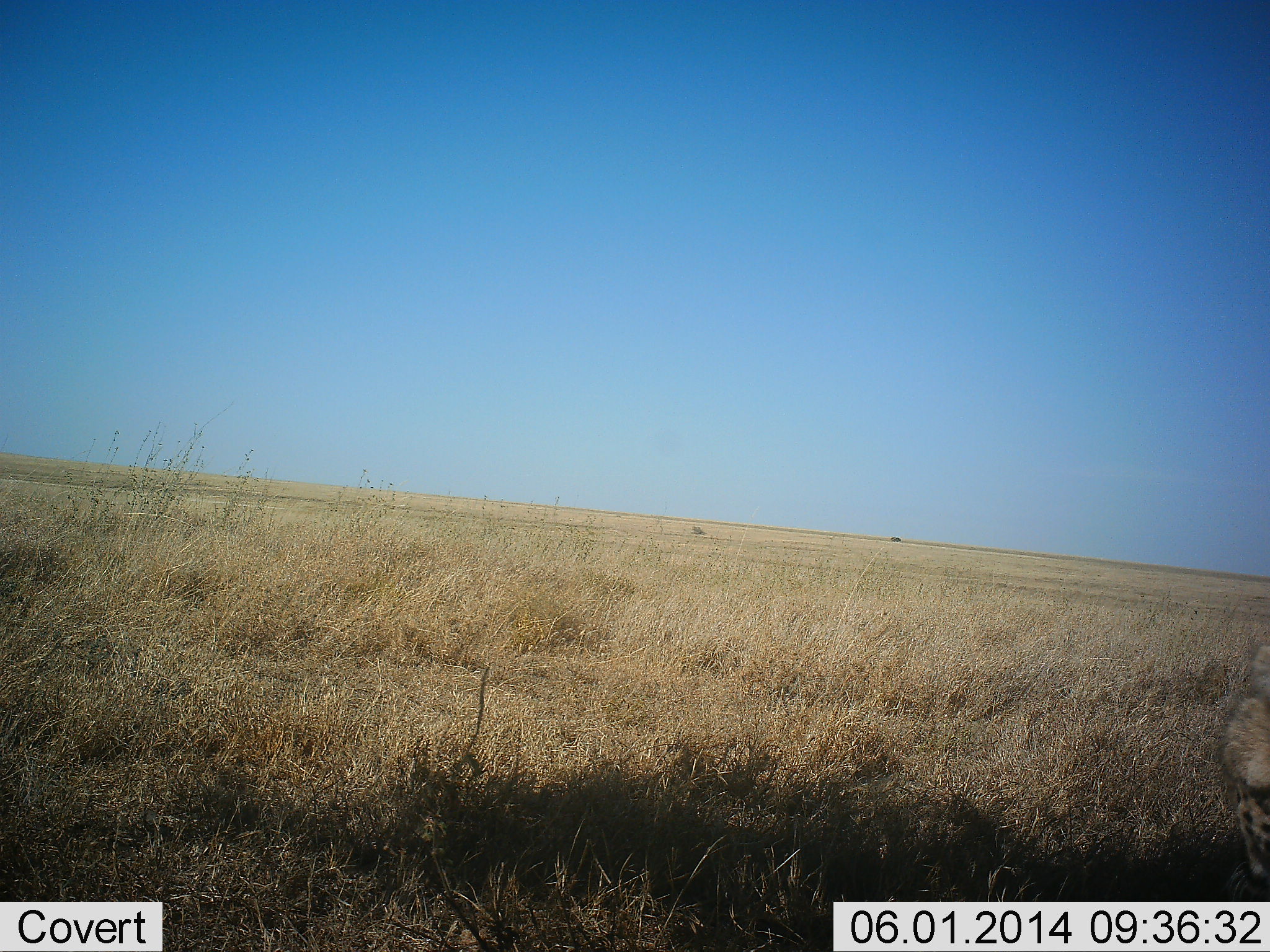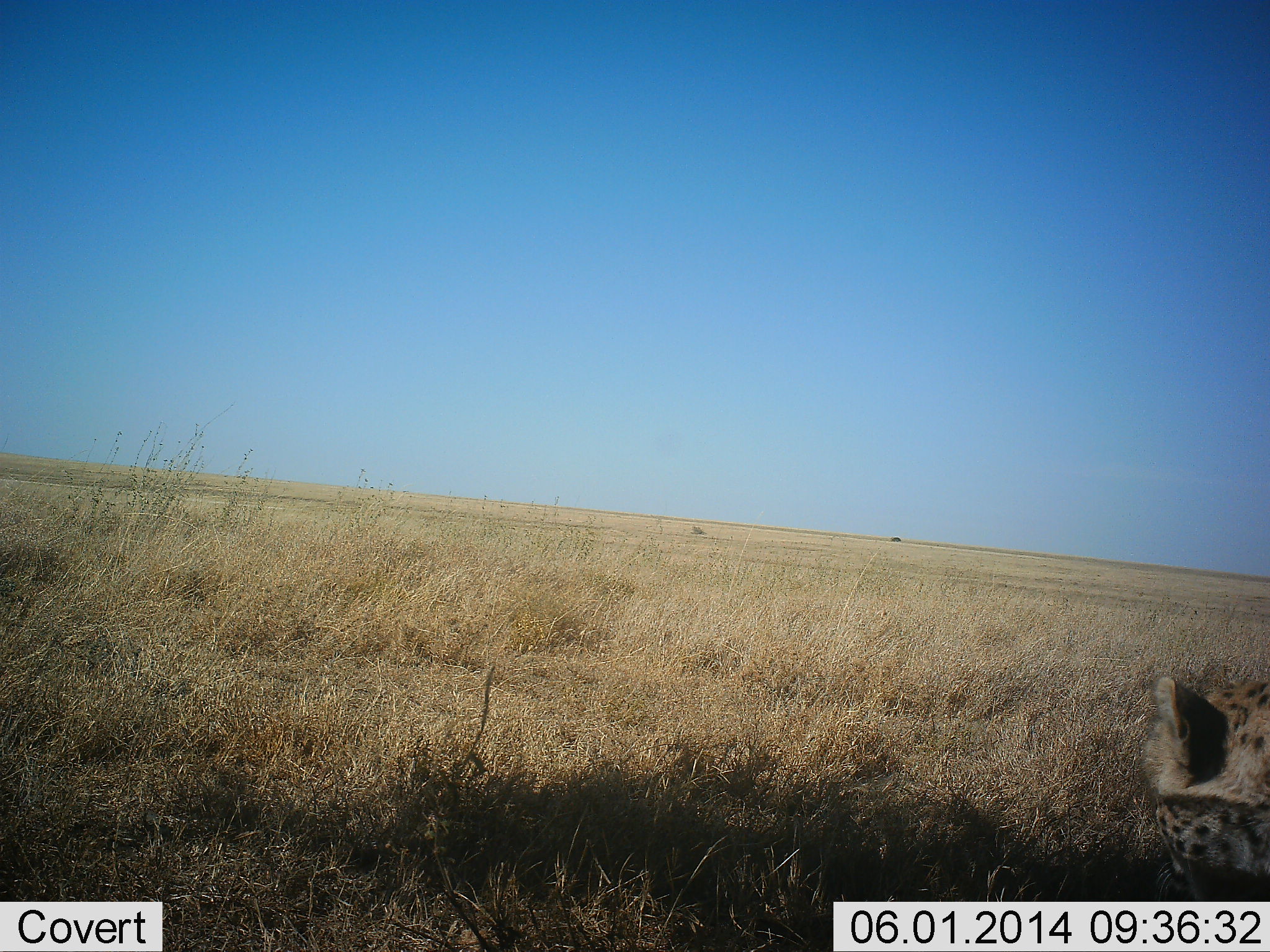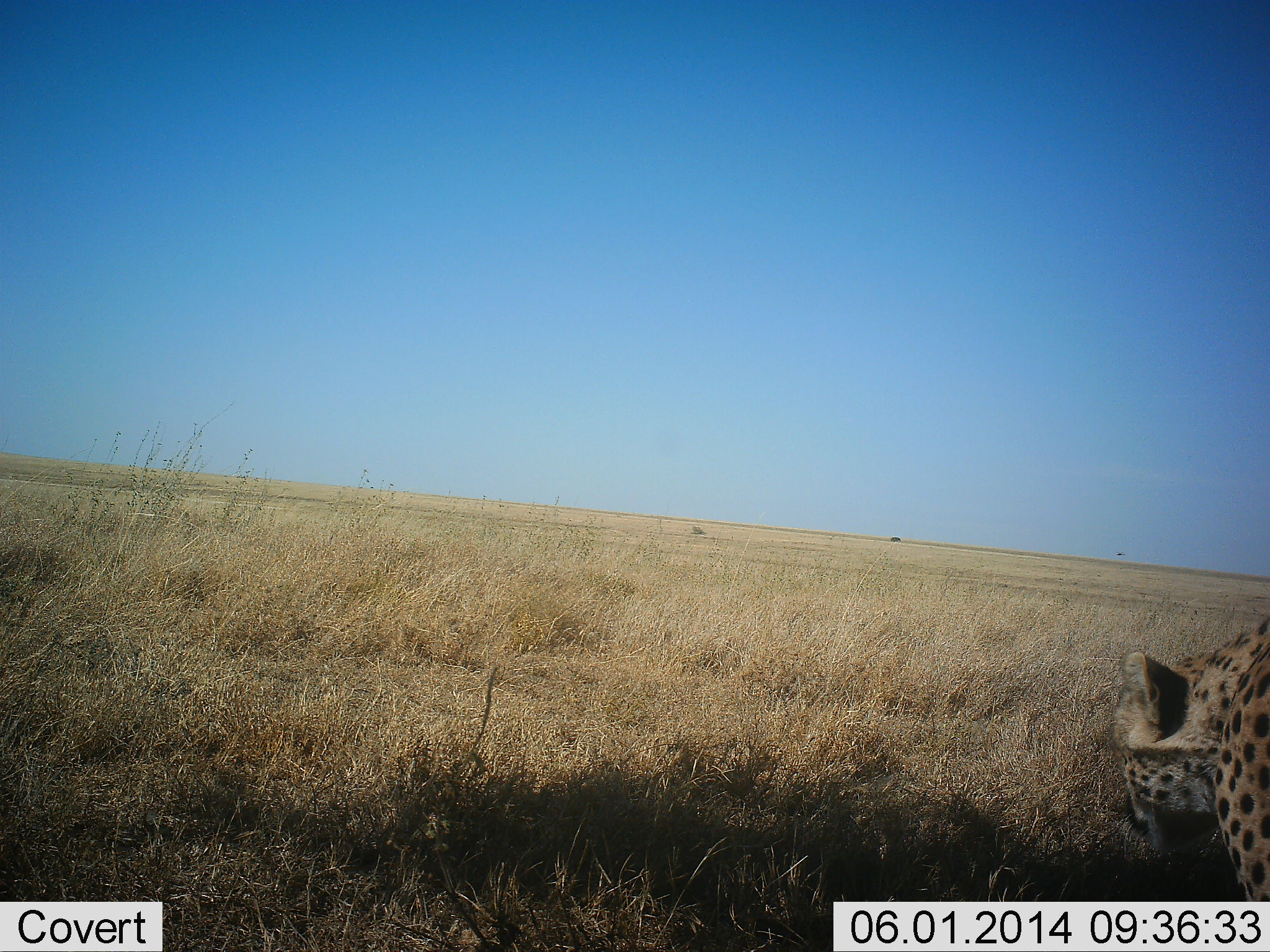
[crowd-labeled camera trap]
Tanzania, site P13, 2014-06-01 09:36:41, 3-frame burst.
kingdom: Animalia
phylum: Chordata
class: Mammalia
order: Carnivora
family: Felidae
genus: Acinonyx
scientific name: Acinonyx jubatus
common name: cheetah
Cheetah (Acinonyx jubatus), count 1. Behavior (volunteer vote fractions): standing 10%, resting 10%, moving 80%, interacting 0%. Young present (vote fraction): 0%. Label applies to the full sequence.